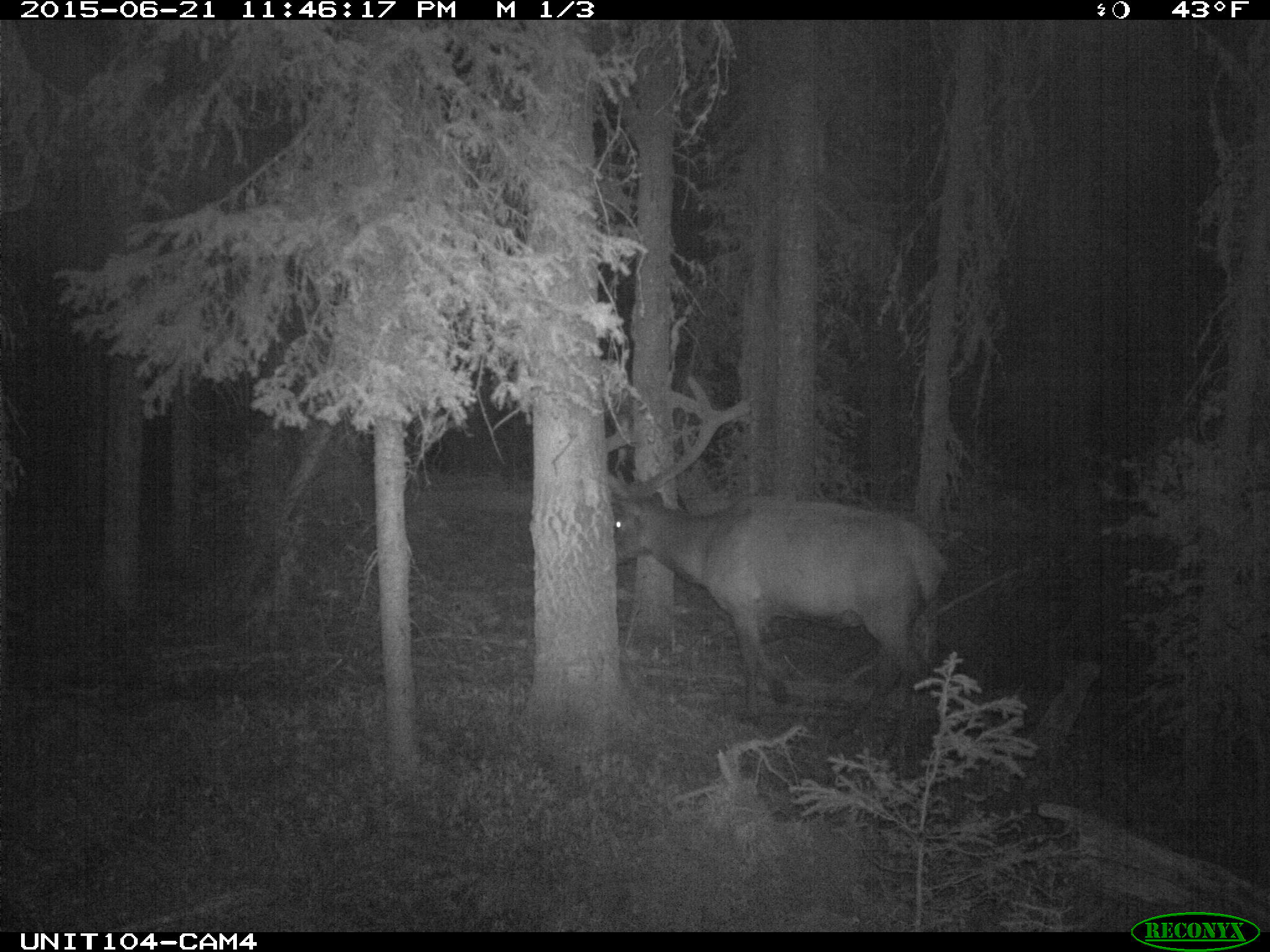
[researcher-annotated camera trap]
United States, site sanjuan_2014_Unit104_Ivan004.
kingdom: Animalia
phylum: Chordata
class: Mammalia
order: Artiodactyla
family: Cervidae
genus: Cervus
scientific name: Cervus elaphus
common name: red deer